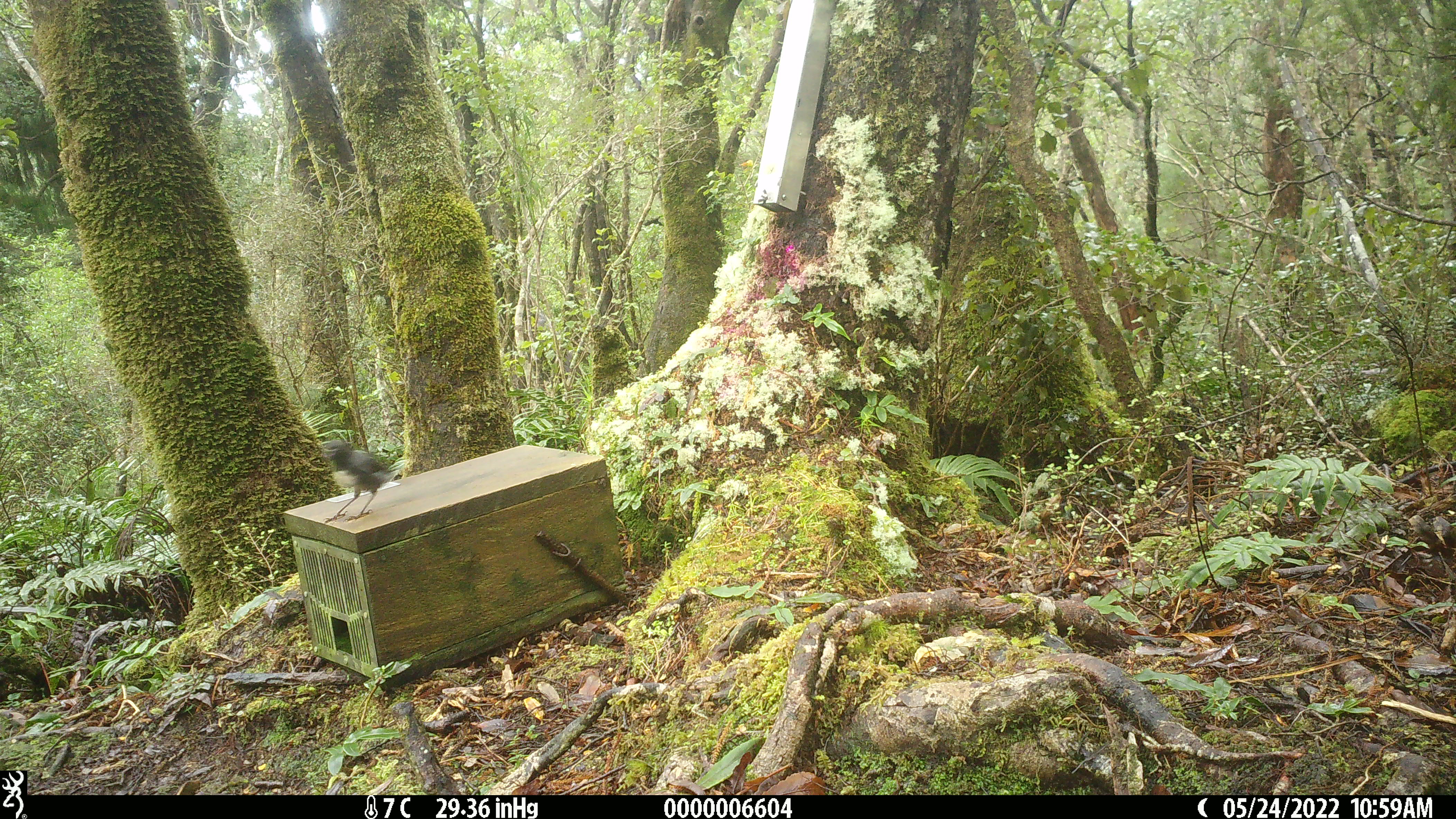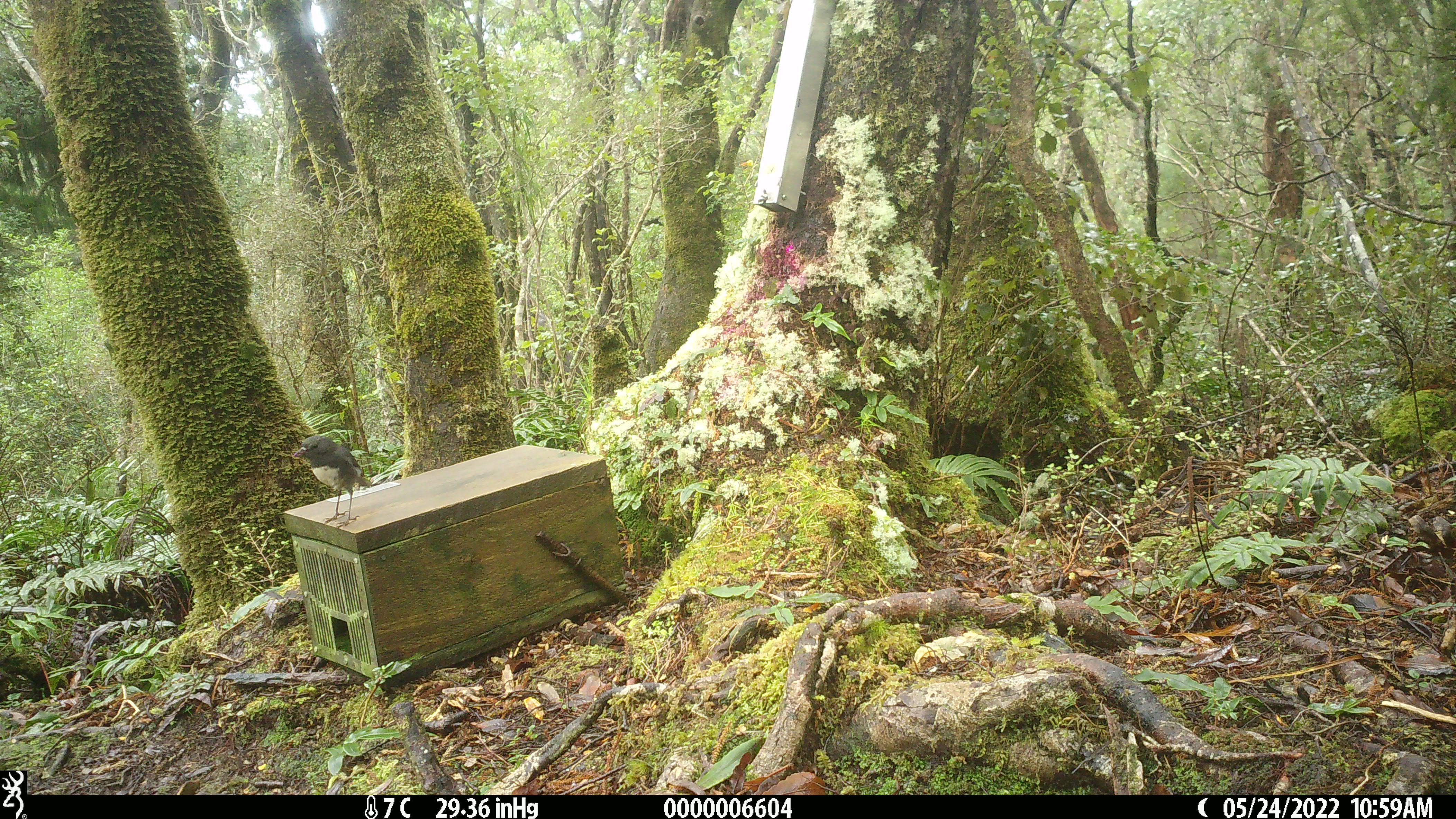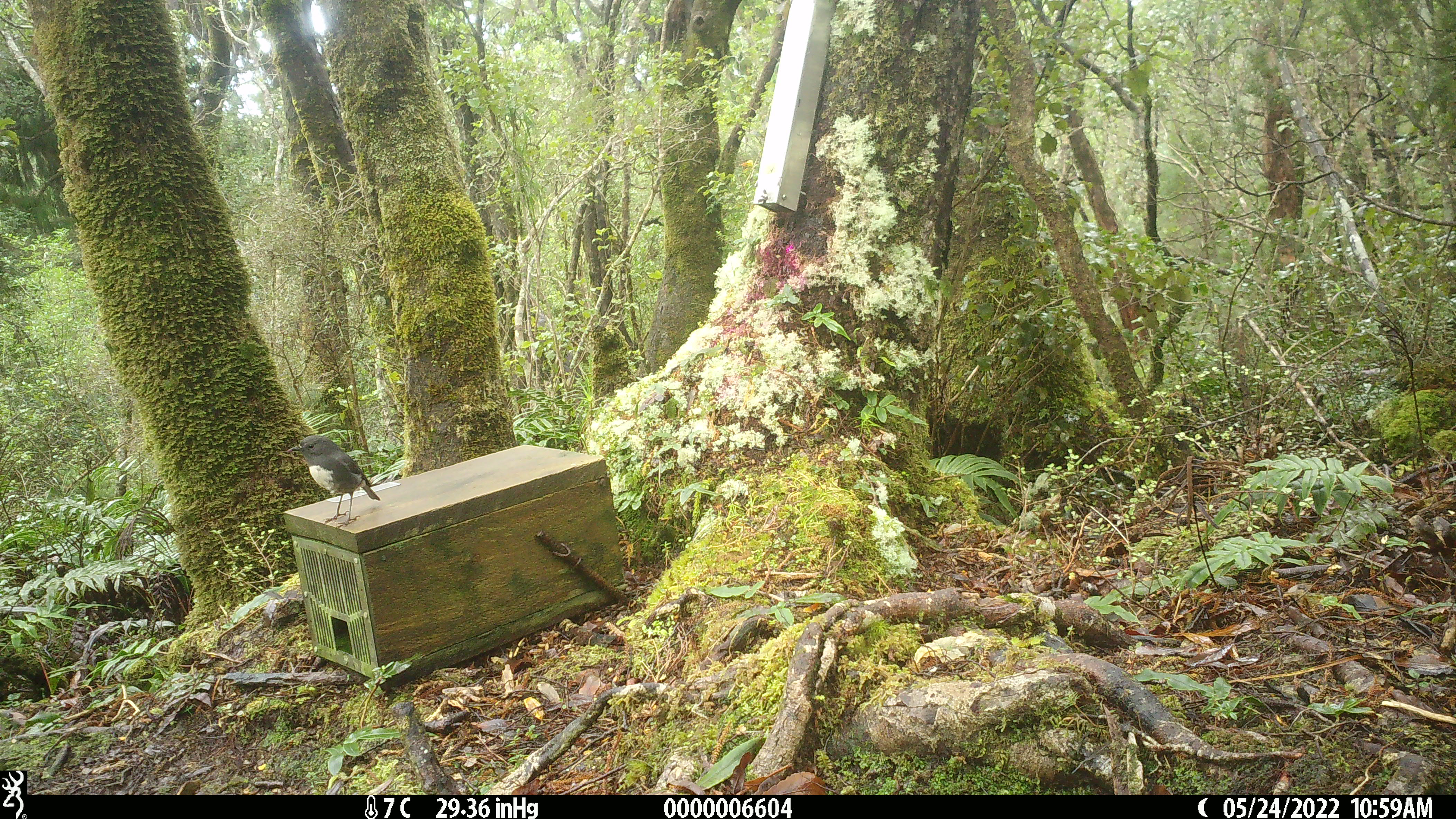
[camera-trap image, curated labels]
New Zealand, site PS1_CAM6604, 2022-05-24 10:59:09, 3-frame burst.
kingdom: Animalia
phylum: Chordata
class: Aves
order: Passeriformes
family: Petroicidae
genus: Petroica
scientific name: Petroica australis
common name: new zealand robin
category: robin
Robin (new zealand robin) (Petroica australis).